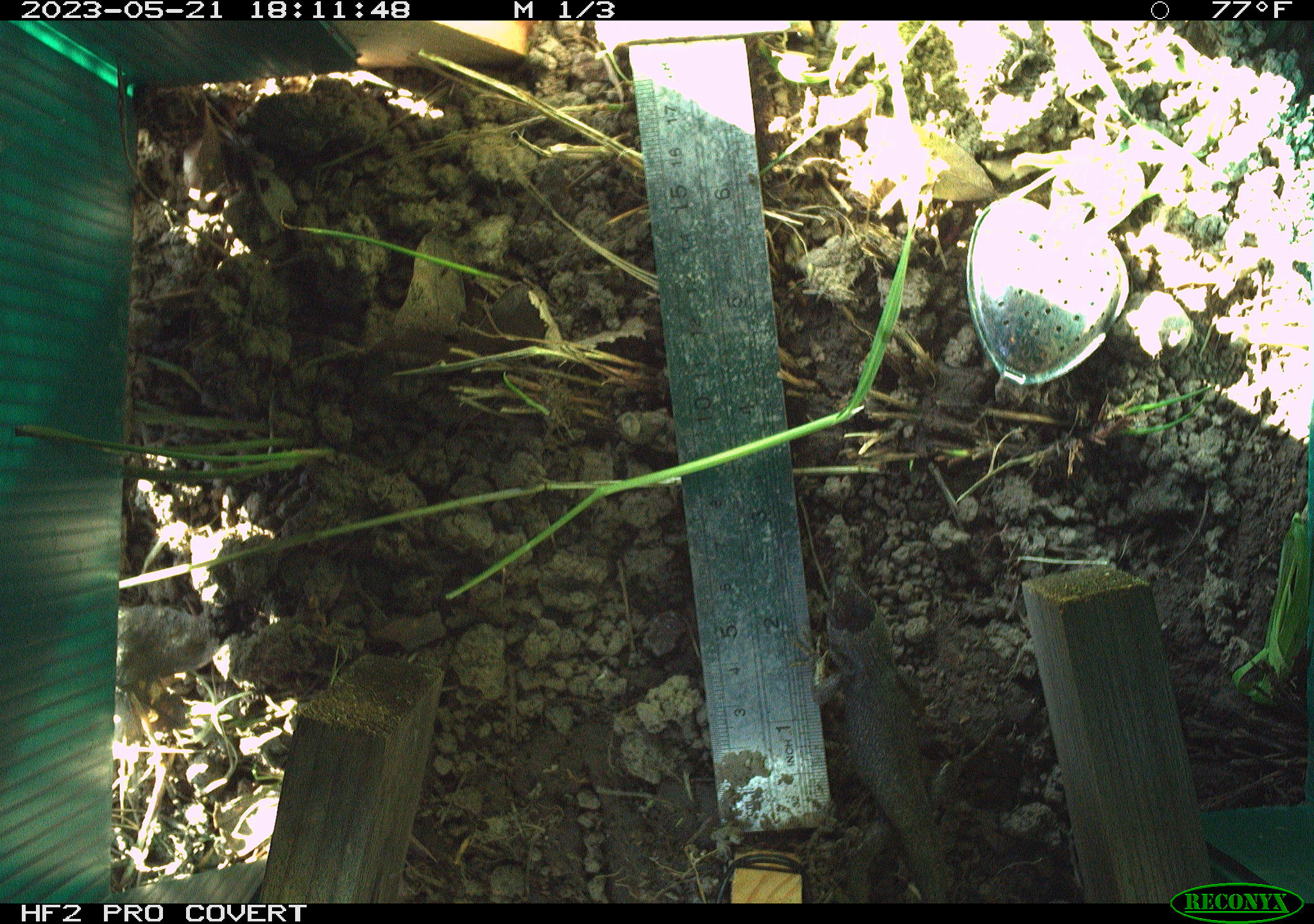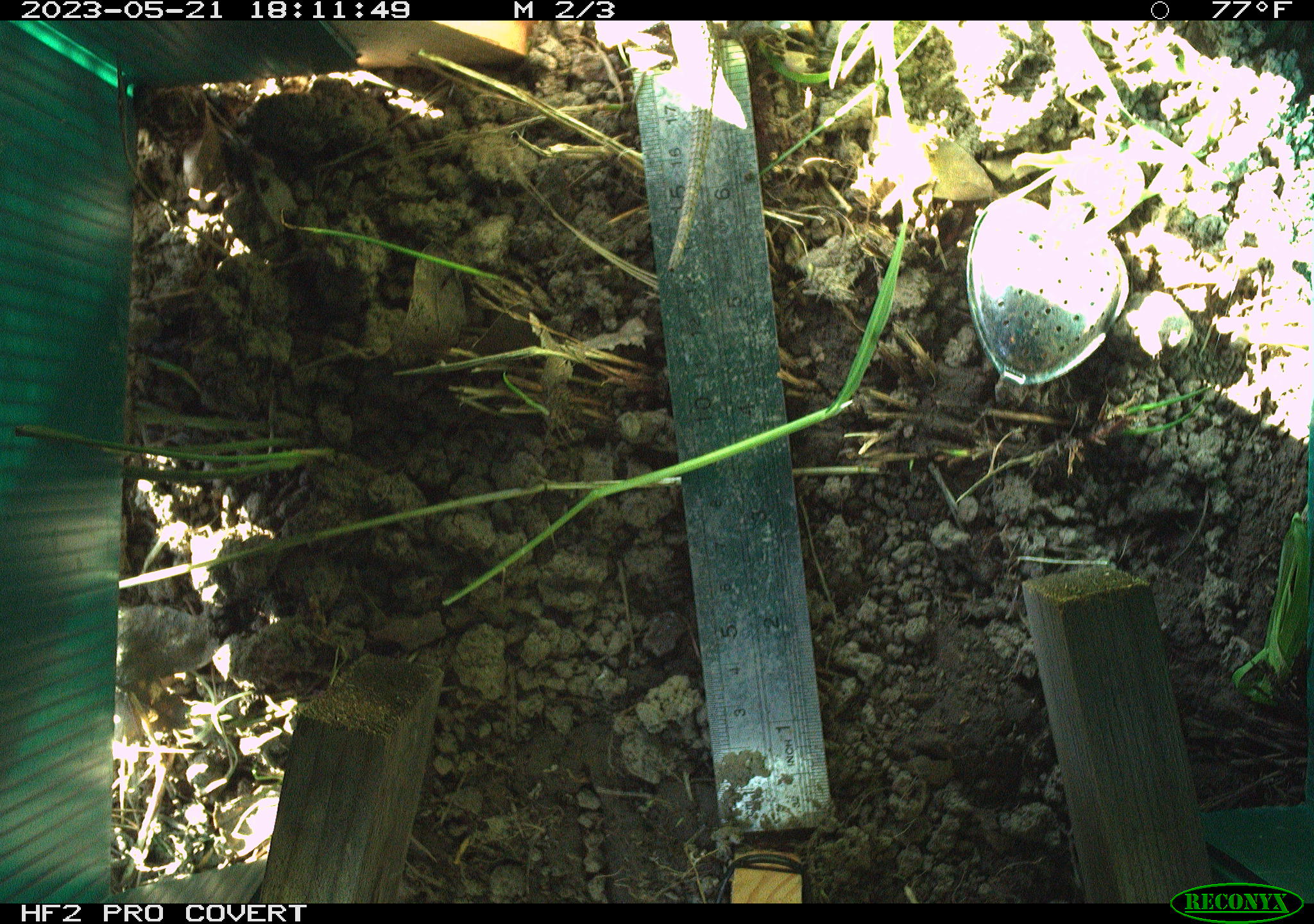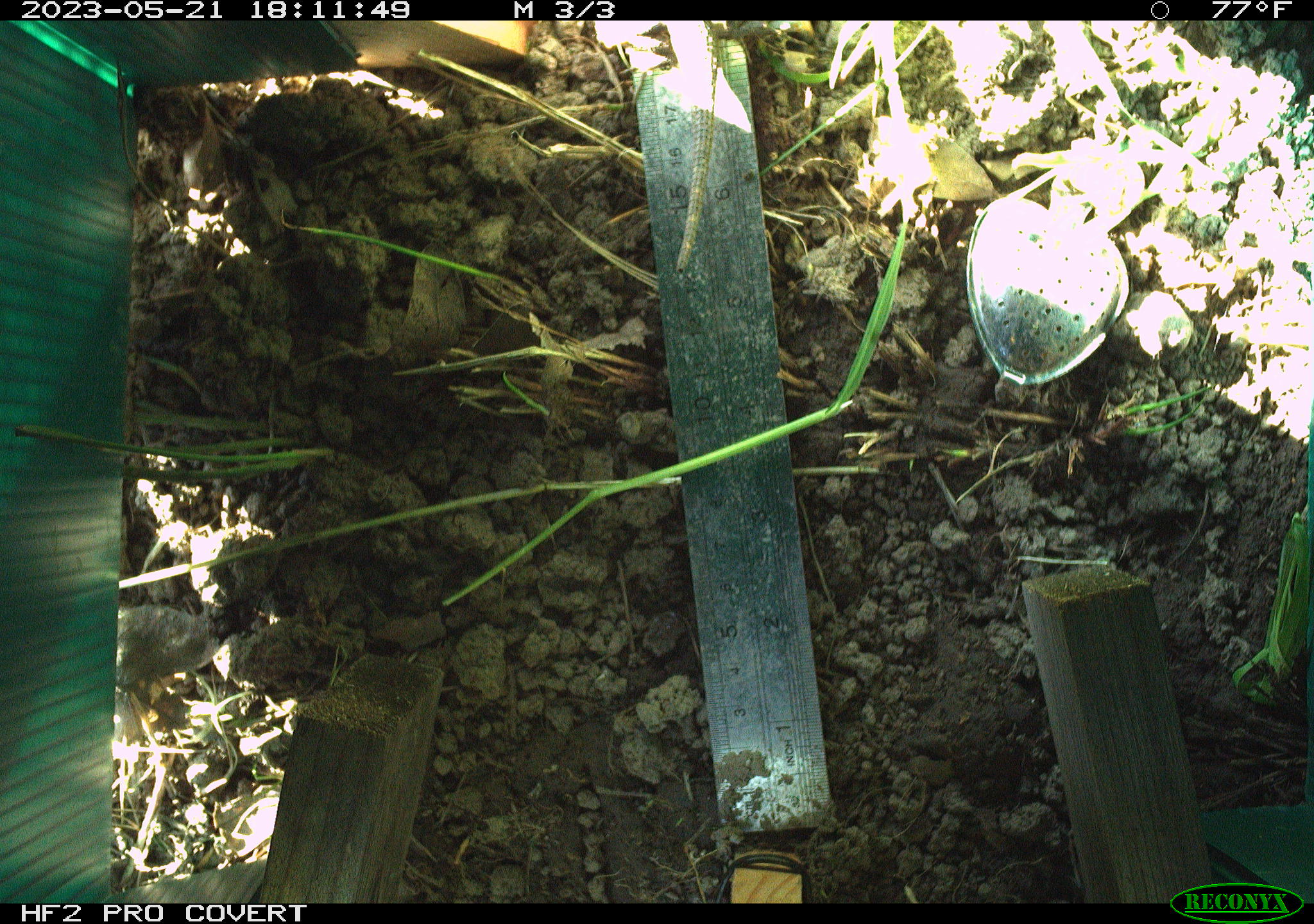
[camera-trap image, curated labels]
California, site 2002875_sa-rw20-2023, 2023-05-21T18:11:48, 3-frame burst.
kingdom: Animalia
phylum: Chordata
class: Reptilia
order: Squamata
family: Phrynosomatidae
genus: Sceloporus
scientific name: Sceloporus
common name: spiny lizards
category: sceloporus species